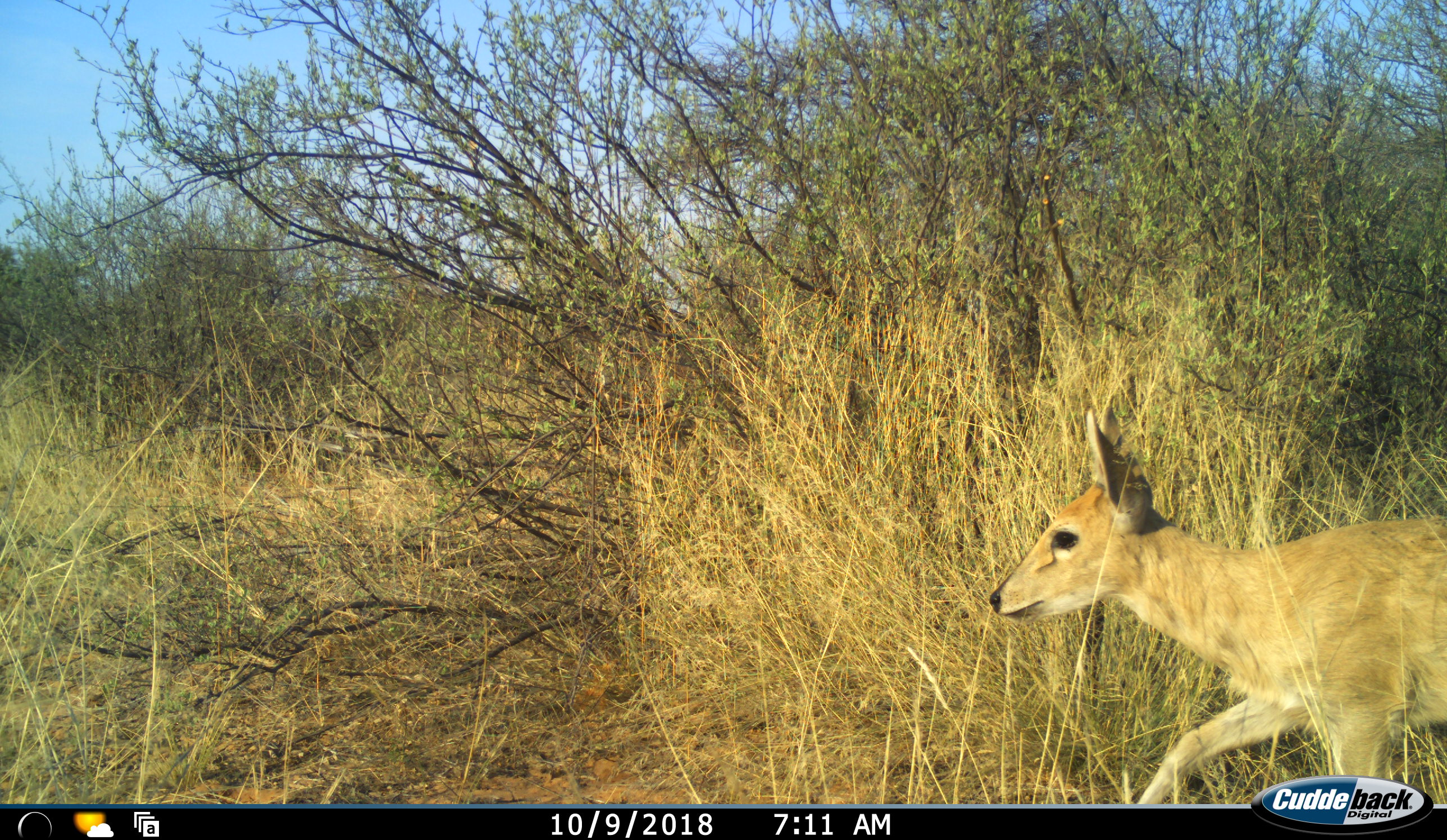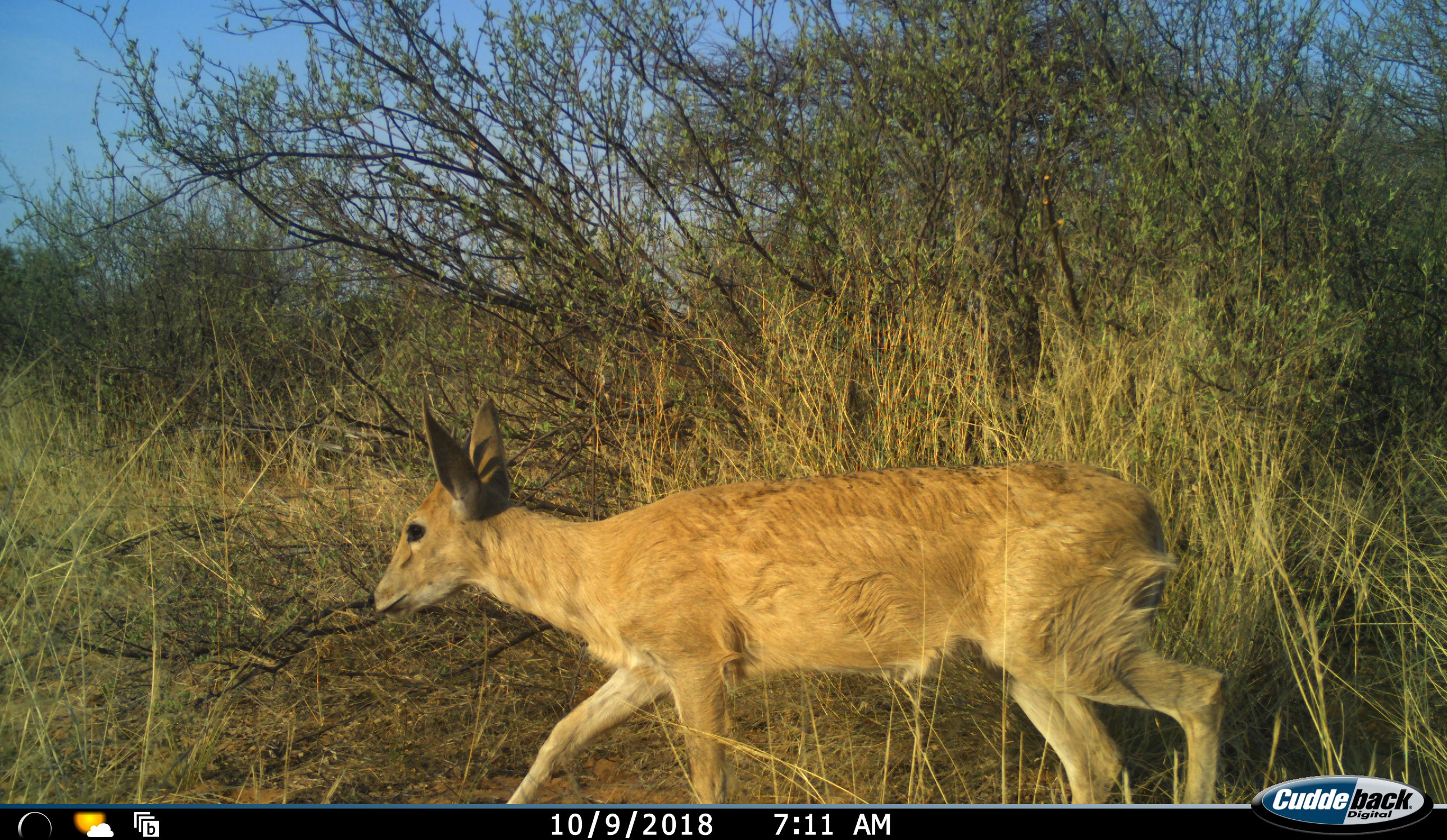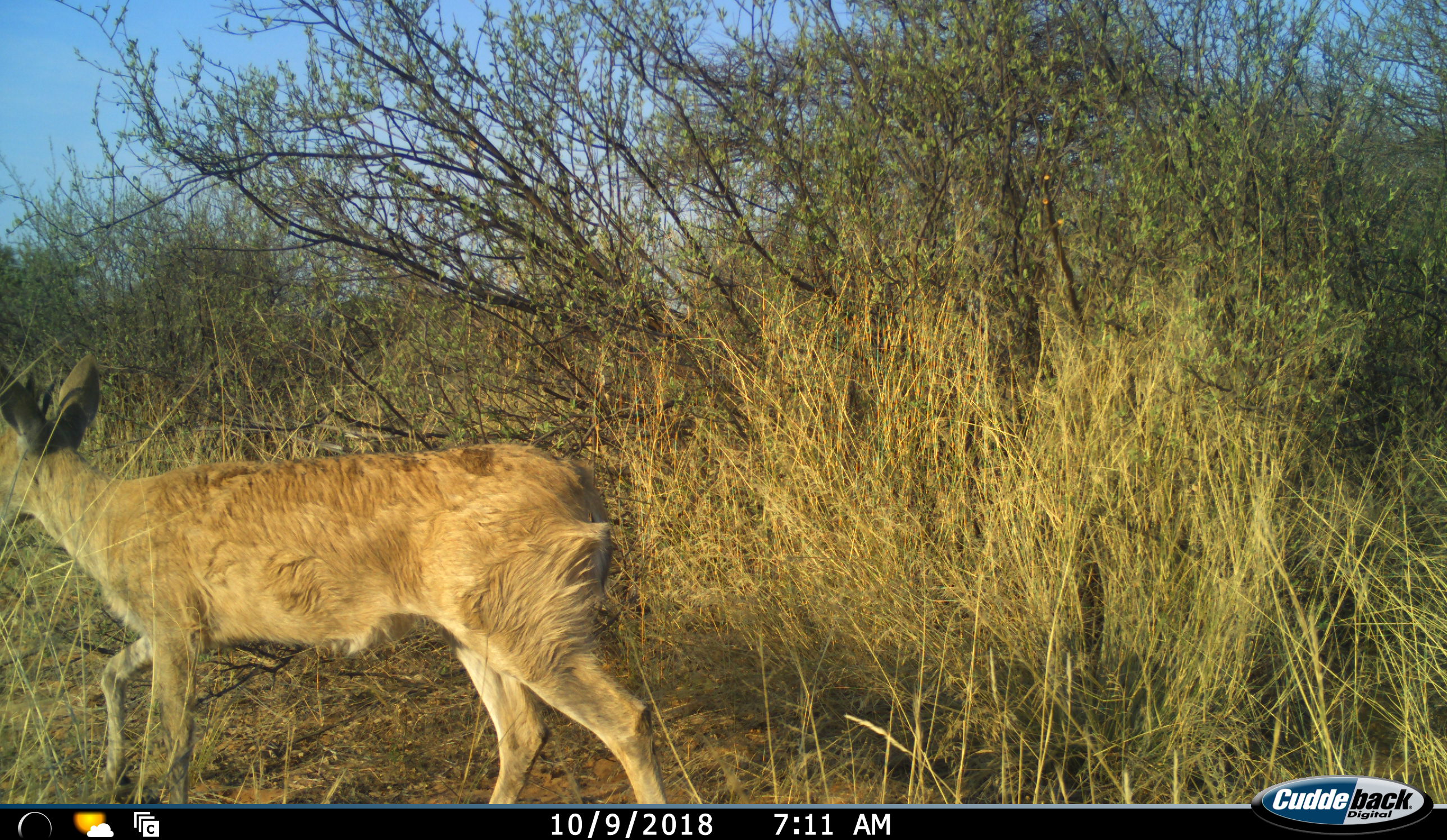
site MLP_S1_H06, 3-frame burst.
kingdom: Animalia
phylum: Chordata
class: Mammalia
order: Artiodactyla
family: Bovidae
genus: Sylvicapra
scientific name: Sylvicapra grimmia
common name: common duiker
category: duikercommongrey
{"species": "duikercommongrey (common duiker) (Sylvicapra grimmia)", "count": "1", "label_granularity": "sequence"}